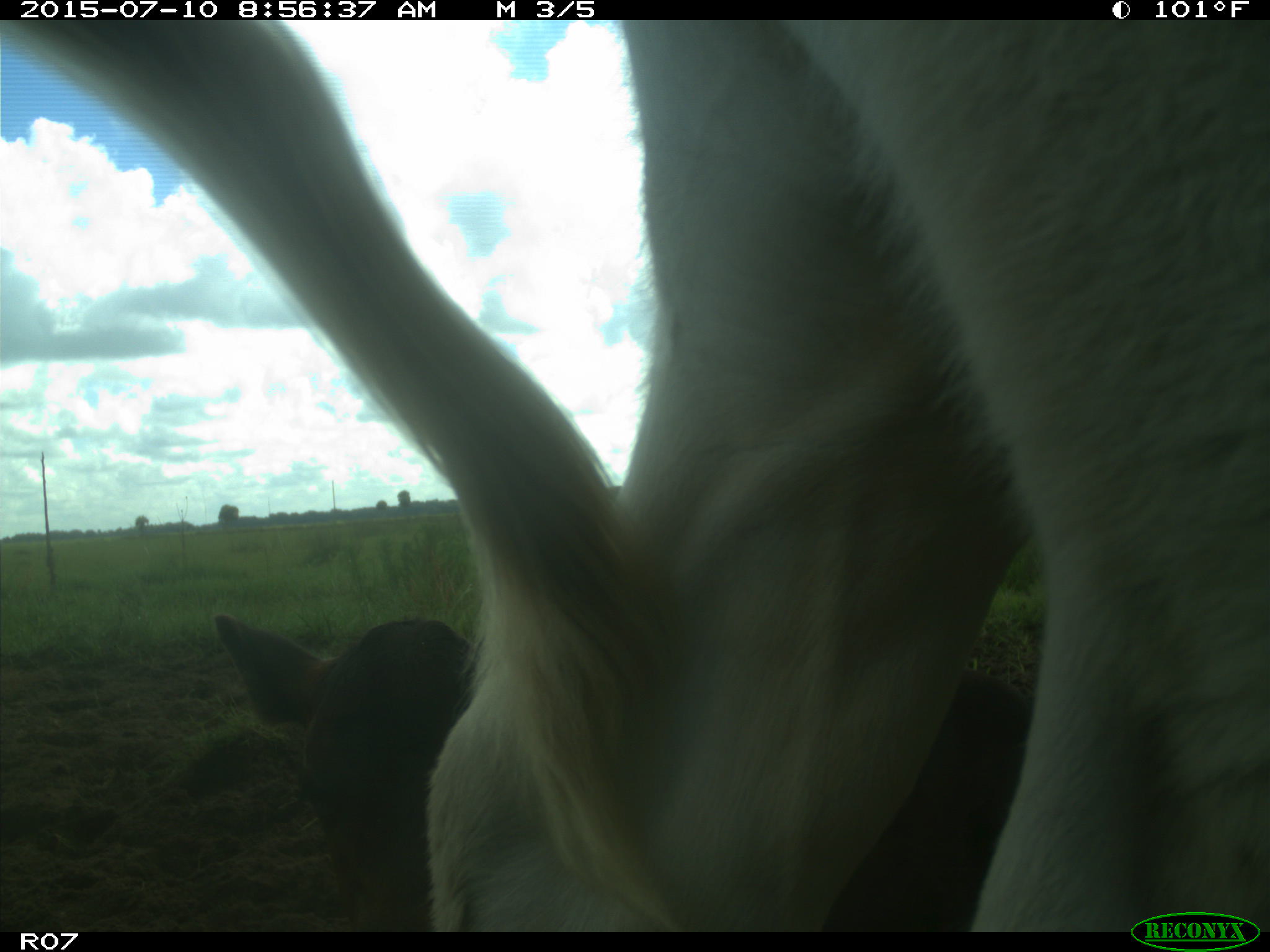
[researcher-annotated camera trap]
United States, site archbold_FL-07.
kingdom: Animalia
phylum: Chordata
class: Mammalia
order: Artiodactyla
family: Bovidae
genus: Bos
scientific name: Bos taurus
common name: domestic cow